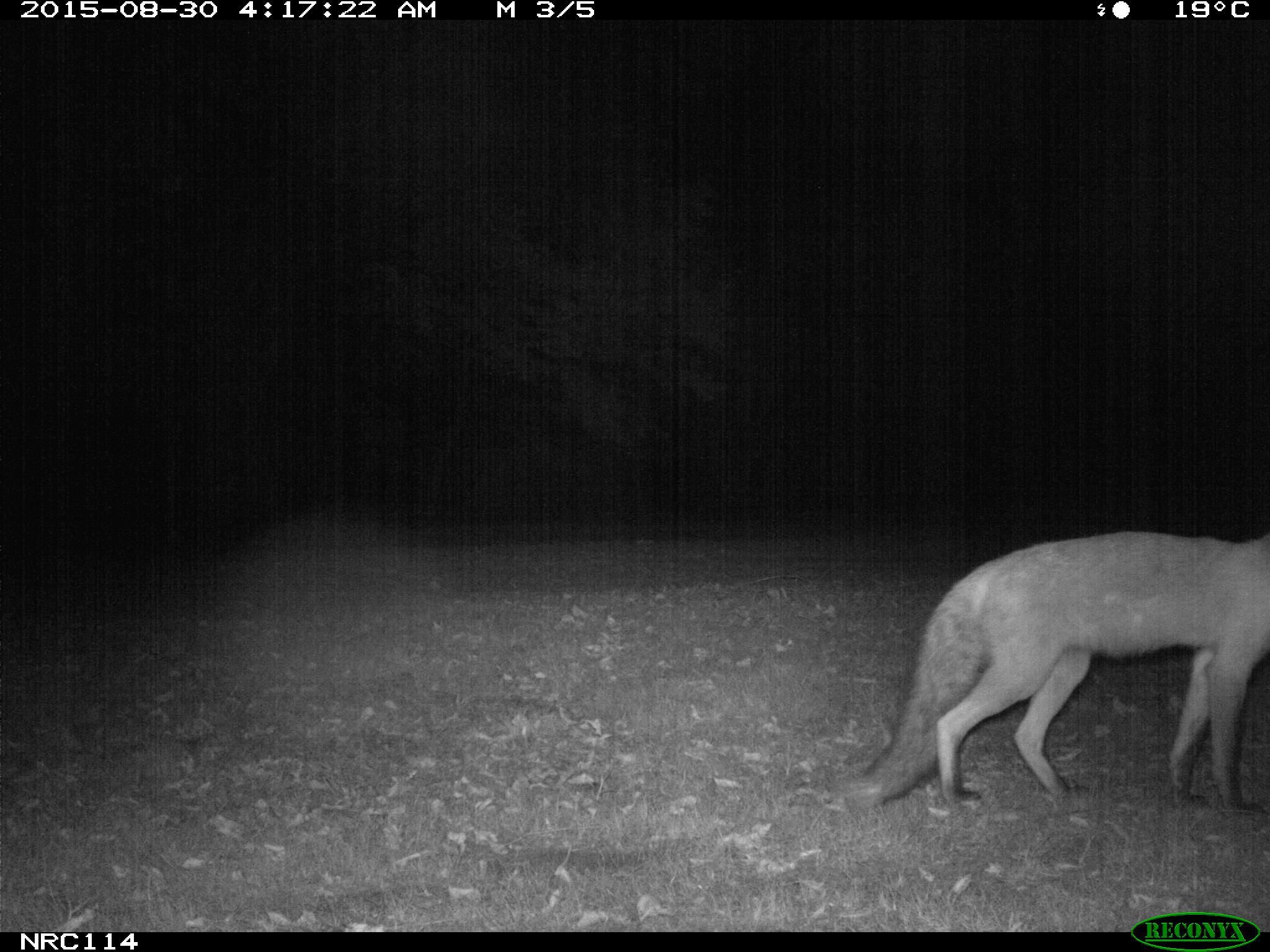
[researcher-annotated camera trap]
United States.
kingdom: Animalia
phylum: Chordata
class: Mammalia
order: Carnivora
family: Canidae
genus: Vulpes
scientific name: Vulpes vulpes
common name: red fox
Red Fox (Vulpes vulpes).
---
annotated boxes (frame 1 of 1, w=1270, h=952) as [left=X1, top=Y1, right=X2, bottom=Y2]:
Red Fox: [left=827, top=511, right=1270, bottom=815]